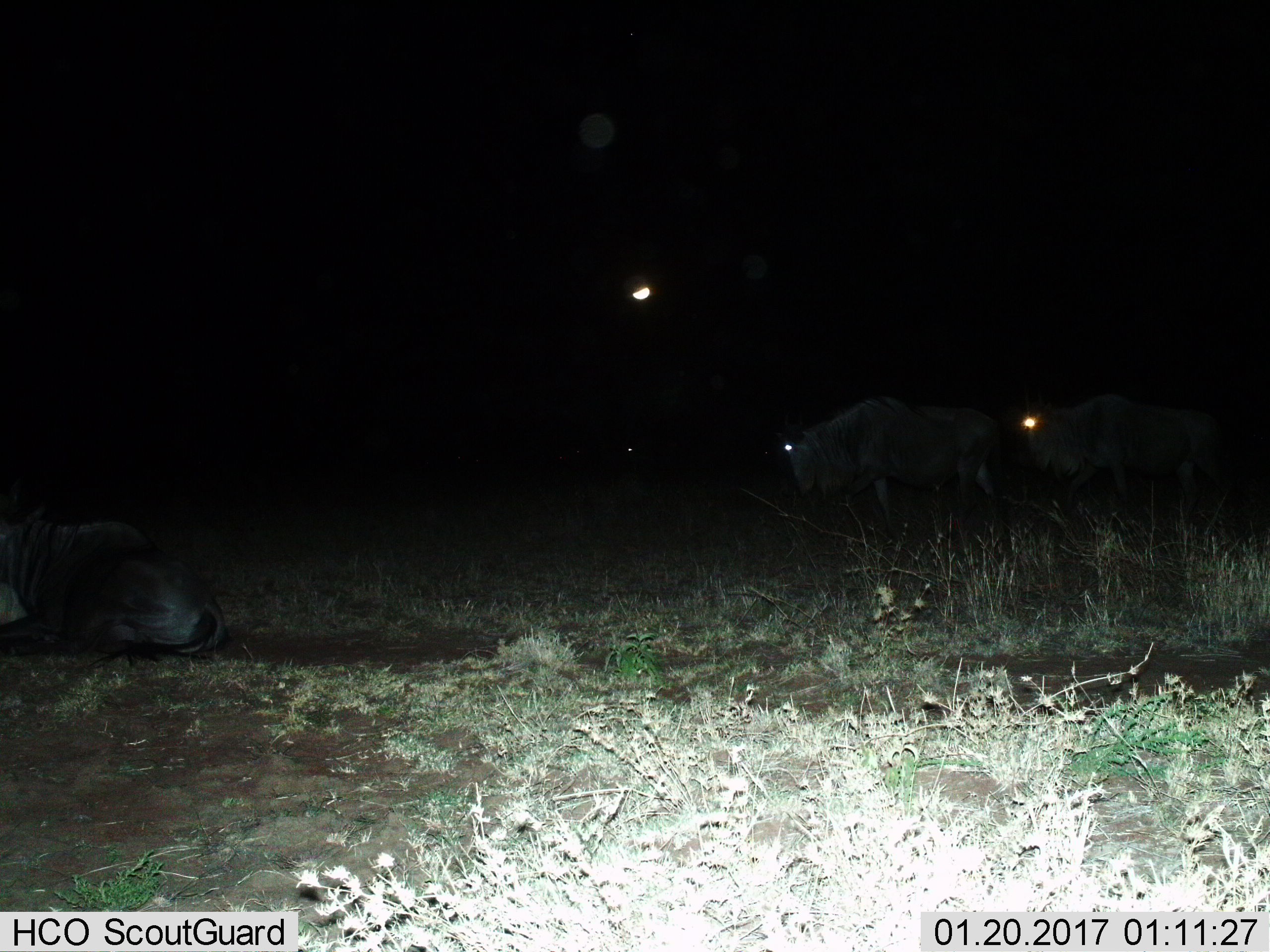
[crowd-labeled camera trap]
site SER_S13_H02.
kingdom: Animalia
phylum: Chordata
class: Mammalia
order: Artiodactyla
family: Bovidae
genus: Connochaetes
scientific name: Connochaetes taurinus taurinus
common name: blue wildebeest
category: wildebeestblue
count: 3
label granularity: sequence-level